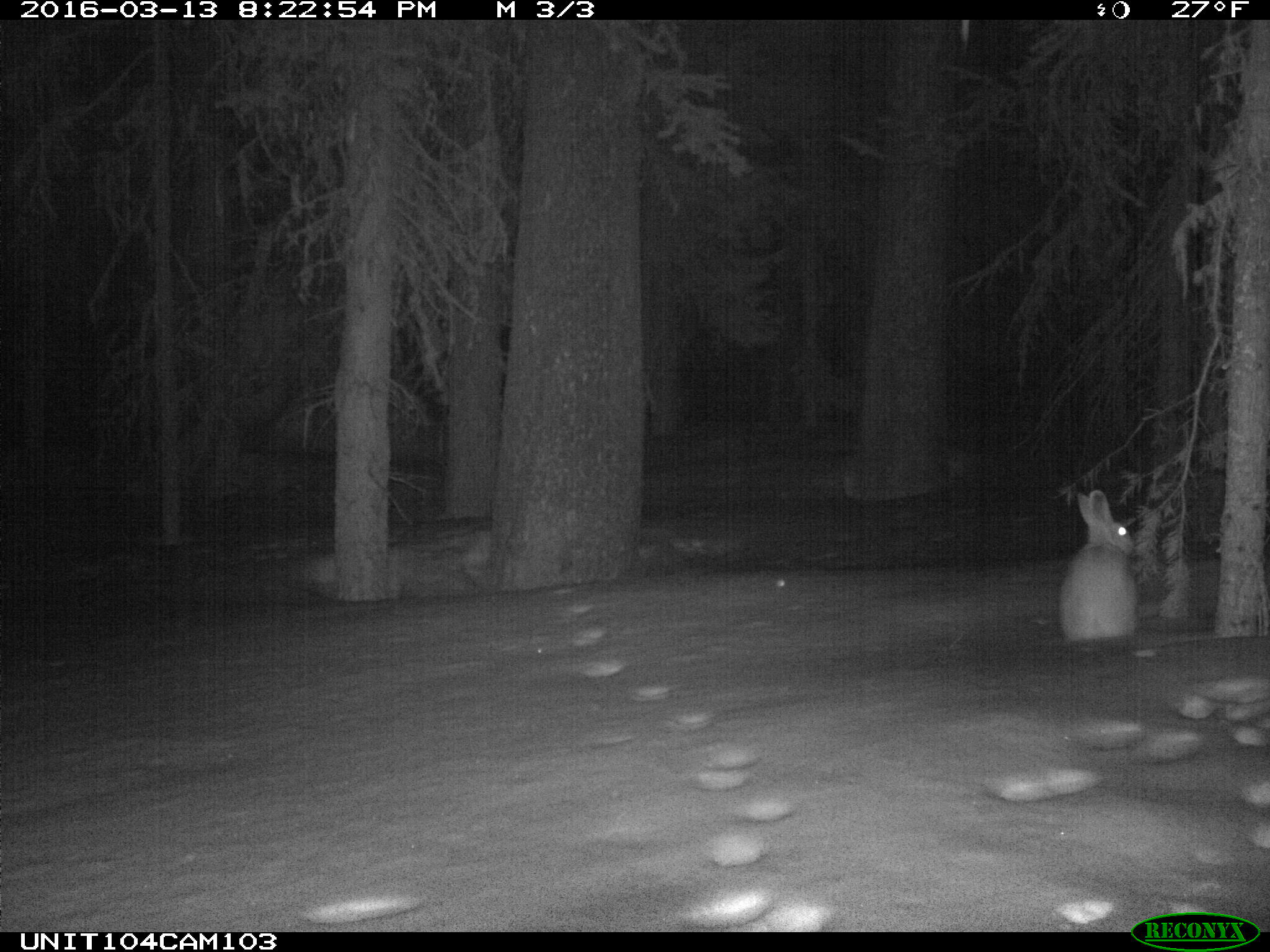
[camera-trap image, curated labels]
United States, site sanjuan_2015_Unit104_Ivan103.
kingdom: Animalia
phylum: Chordata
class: Mammalia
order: Lagomorpha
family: Leporidae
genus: Lepus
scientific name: Lepus americanus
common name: snowshoe hare